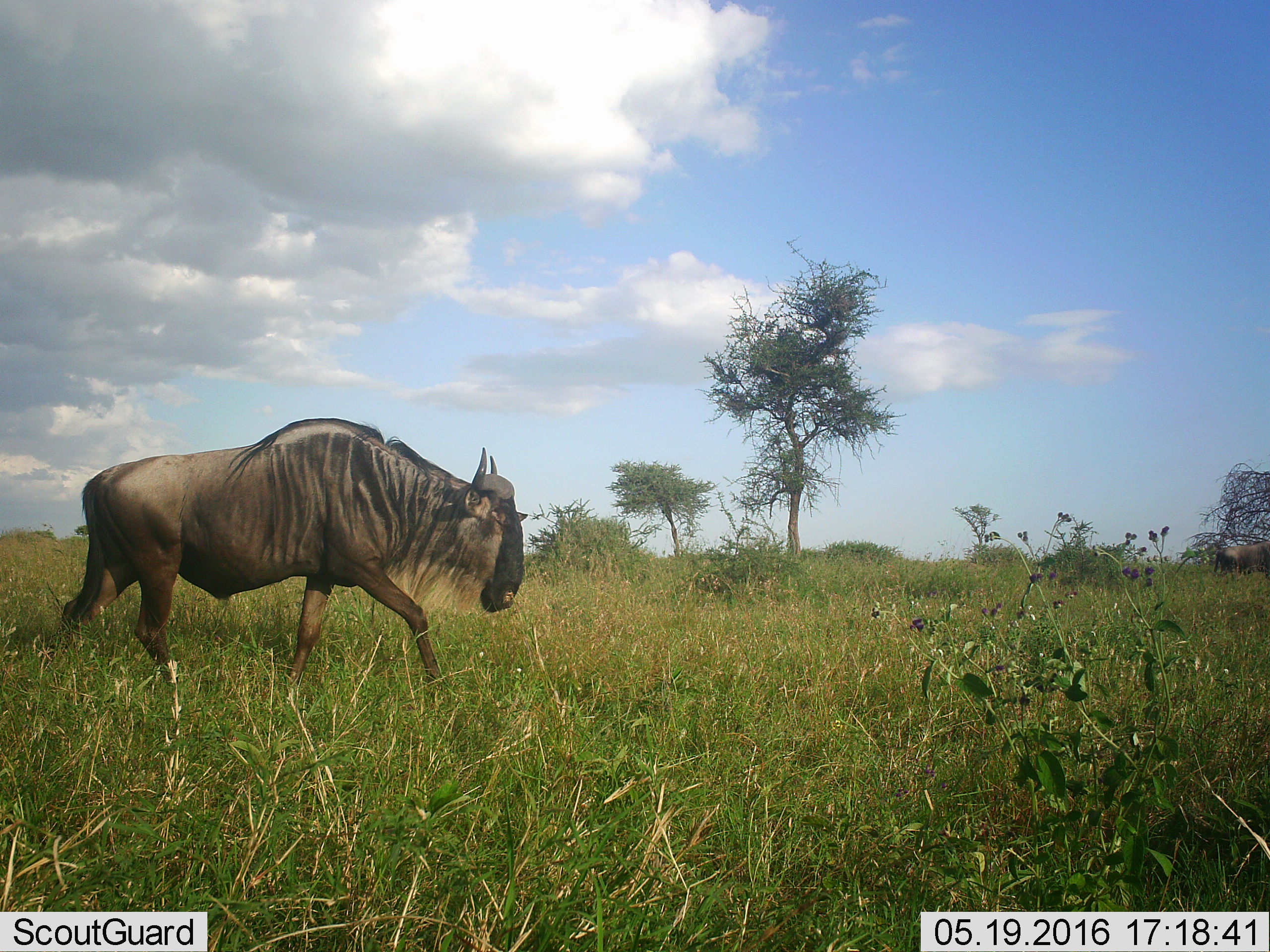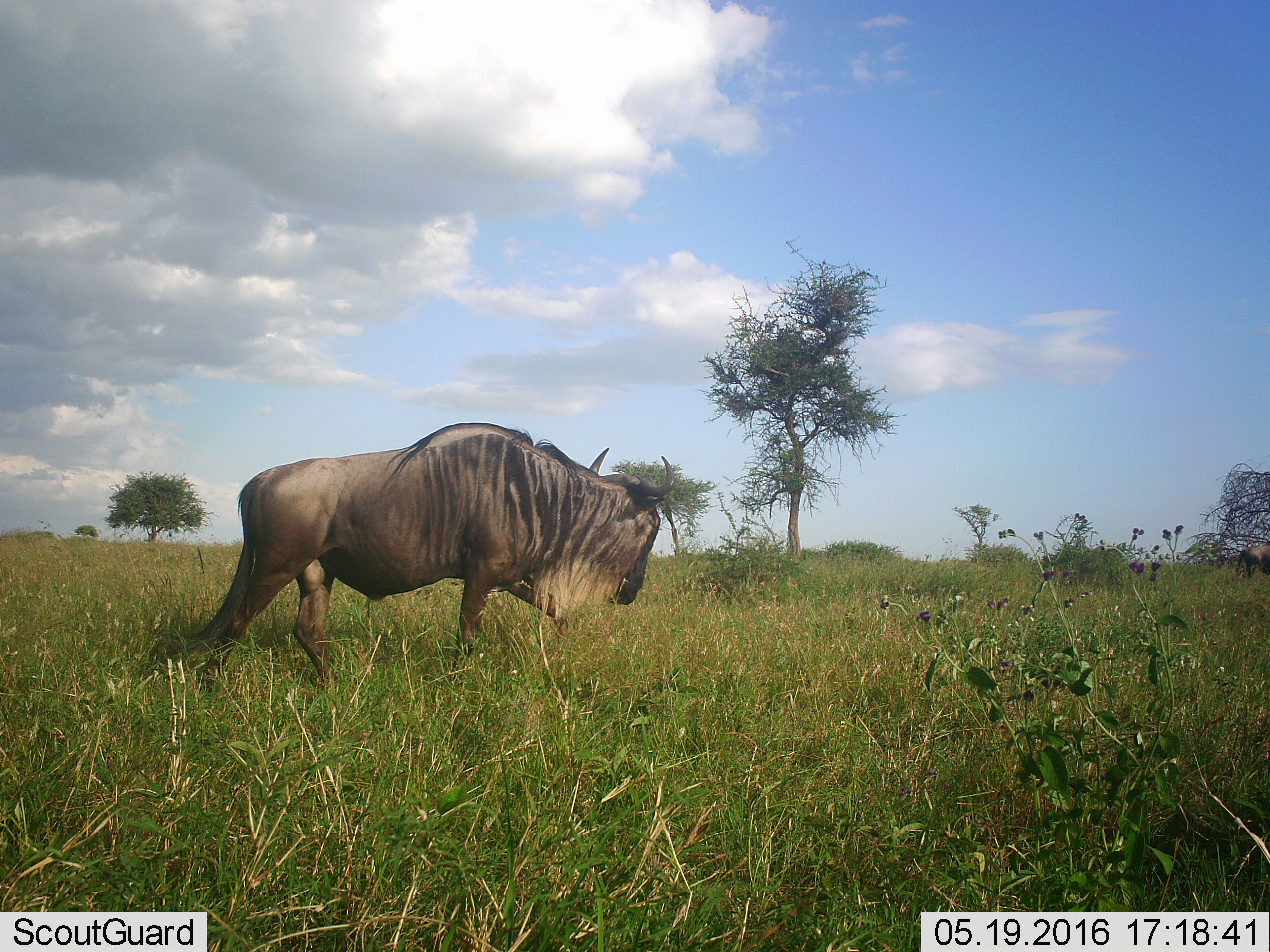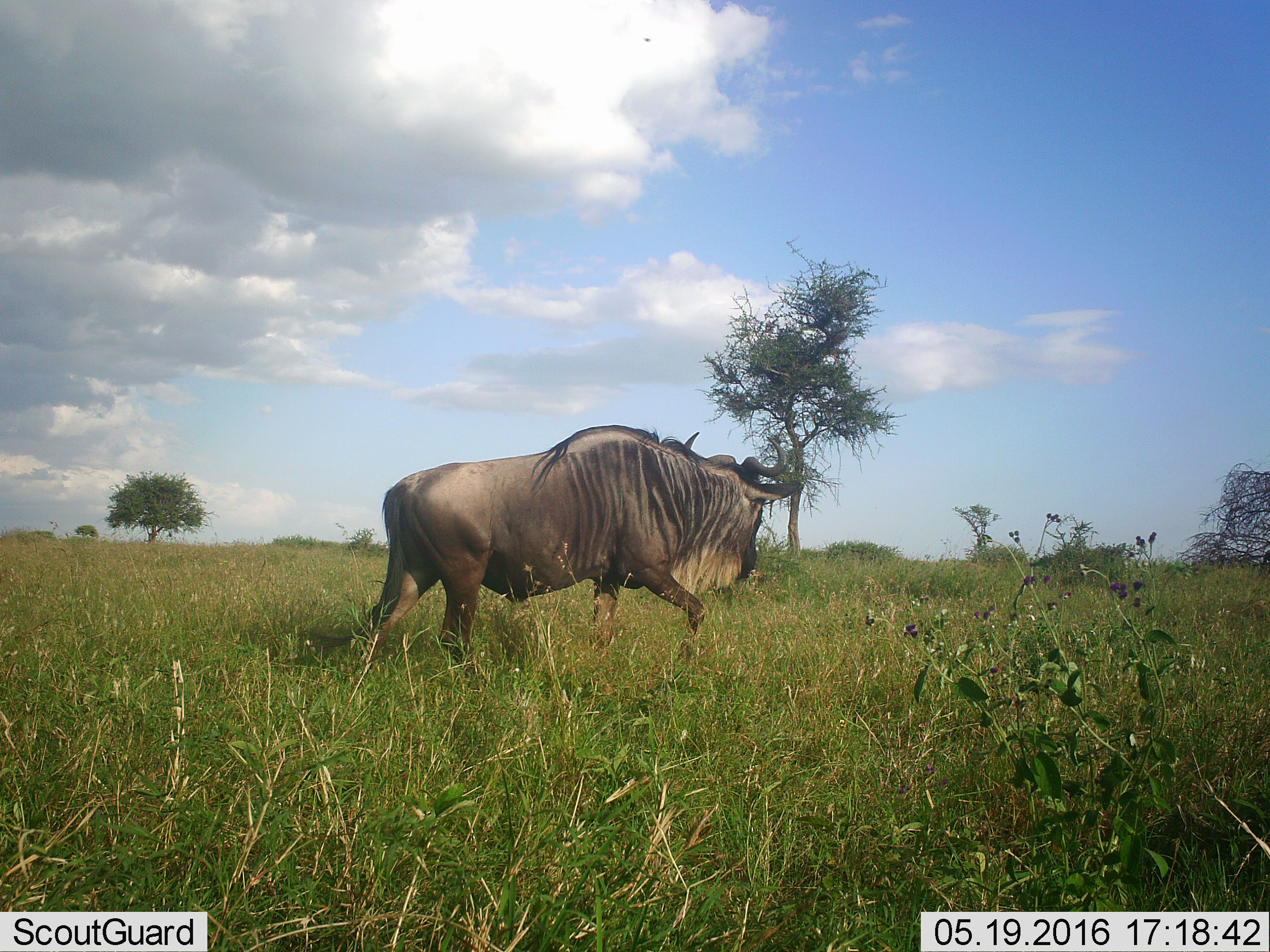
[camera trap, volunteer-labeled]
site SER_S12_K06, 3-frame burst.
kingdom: Animalia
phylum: Chordata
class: Mammalia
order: Artiodactyla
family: Bovidae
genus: Connochaetes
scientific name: Connochaetes taurinus taurinus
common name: blue wildebeest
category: wildebeestblue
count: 2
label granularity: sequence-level